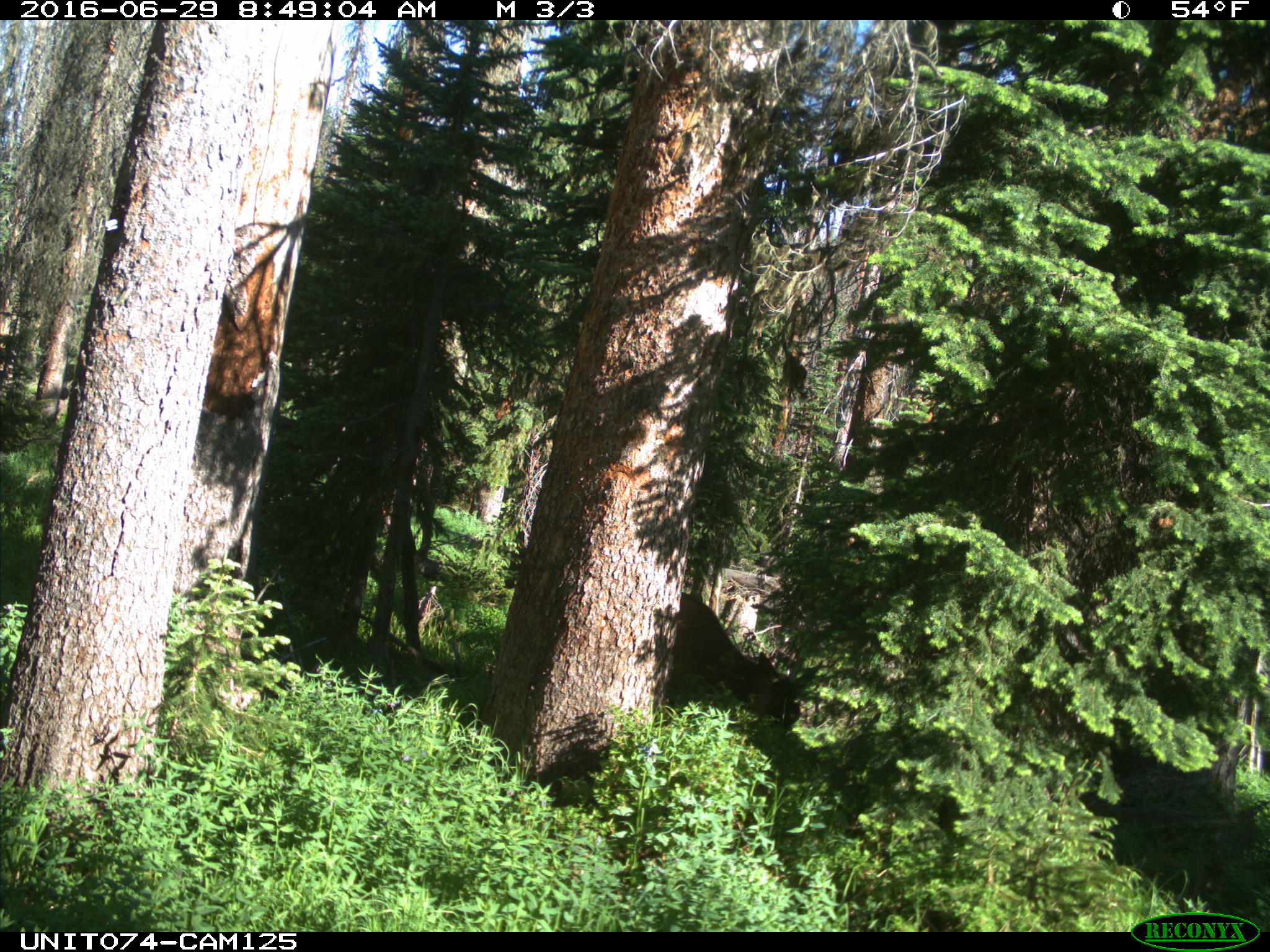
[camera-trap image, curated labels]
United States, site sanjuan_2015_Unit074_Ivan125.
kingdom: Animalia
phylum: Chordata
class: Mammalia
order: Artiodactyla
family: Cervidae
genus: Cervus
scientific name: Cervus elaphus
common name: red deer